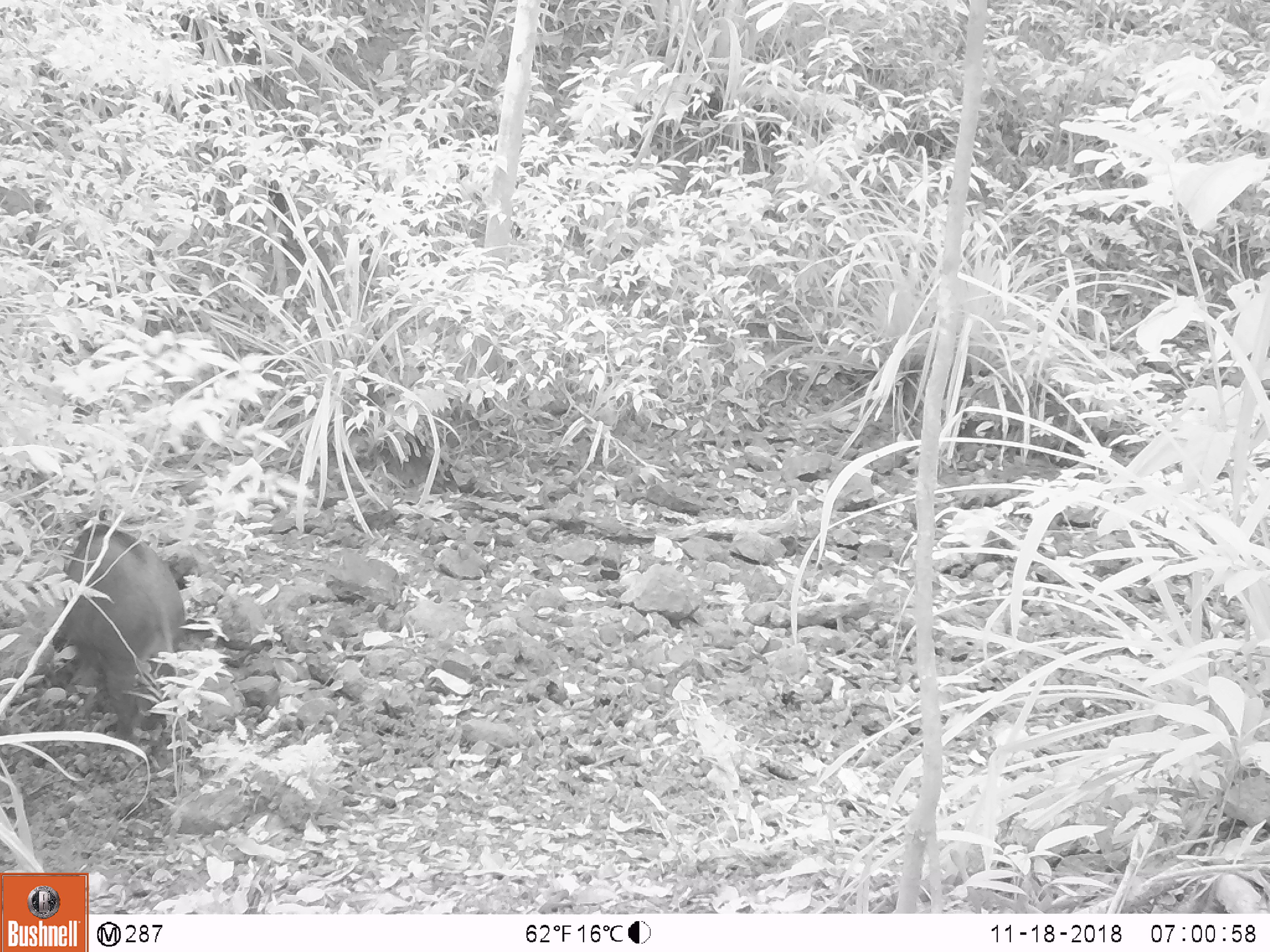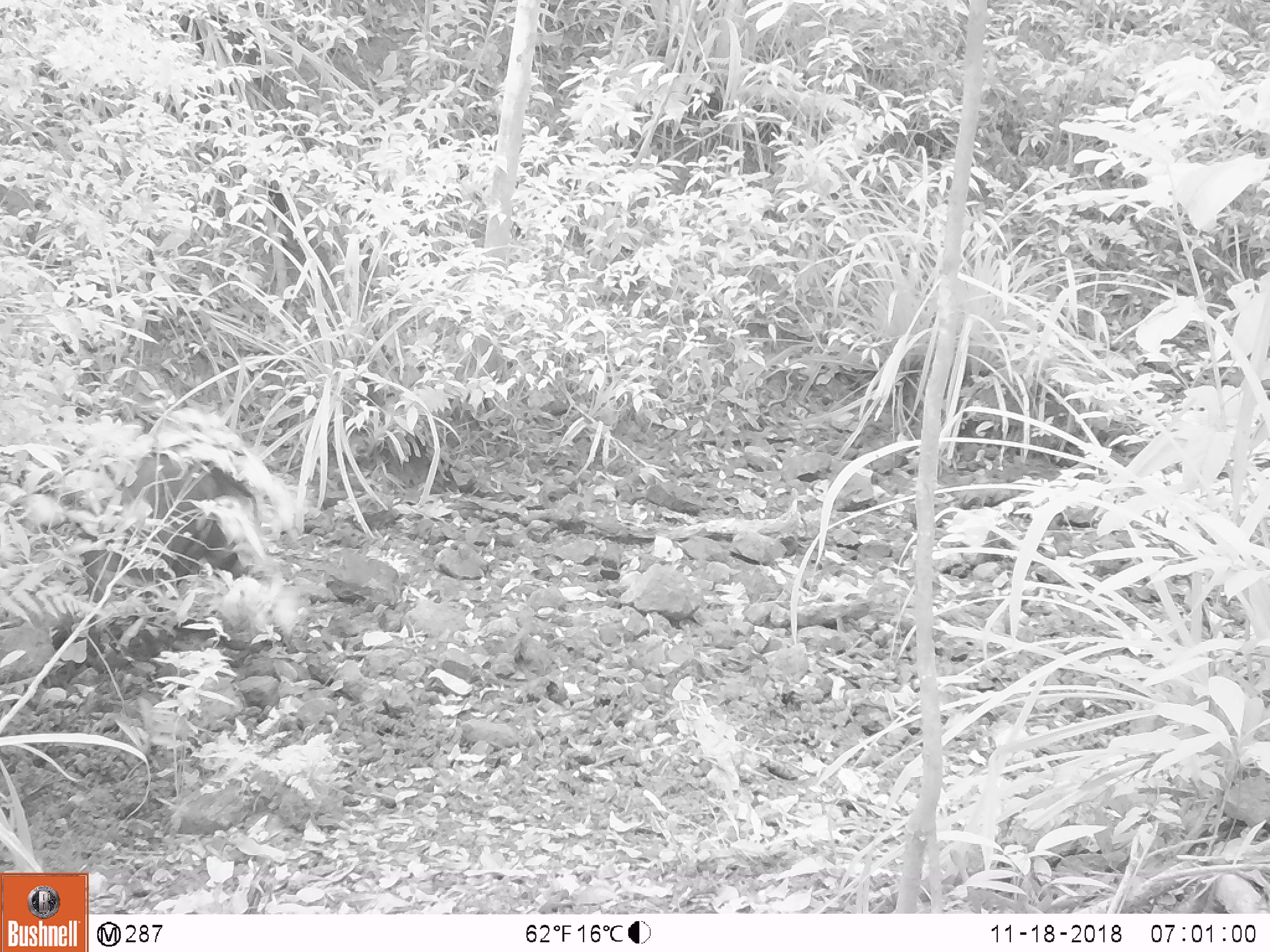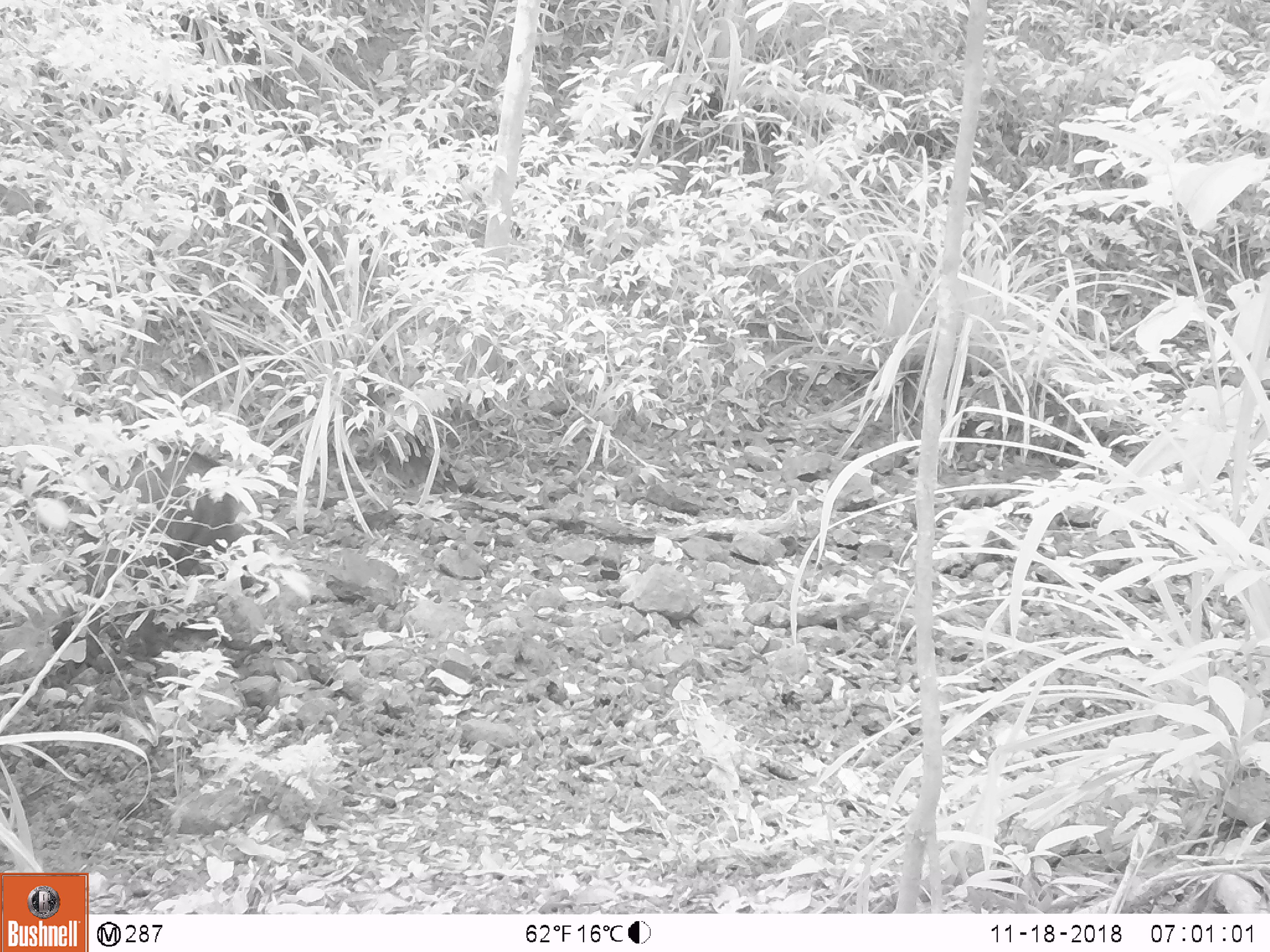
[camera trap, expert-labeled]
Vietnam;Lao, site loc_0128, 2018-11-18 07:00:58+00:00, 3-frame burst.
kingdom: Animalia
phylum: Chordata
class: Mammalia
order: Artiodactyla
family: Suidae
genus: Sus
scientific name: Sus scrofa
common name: eurasian wild pig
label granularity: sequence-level